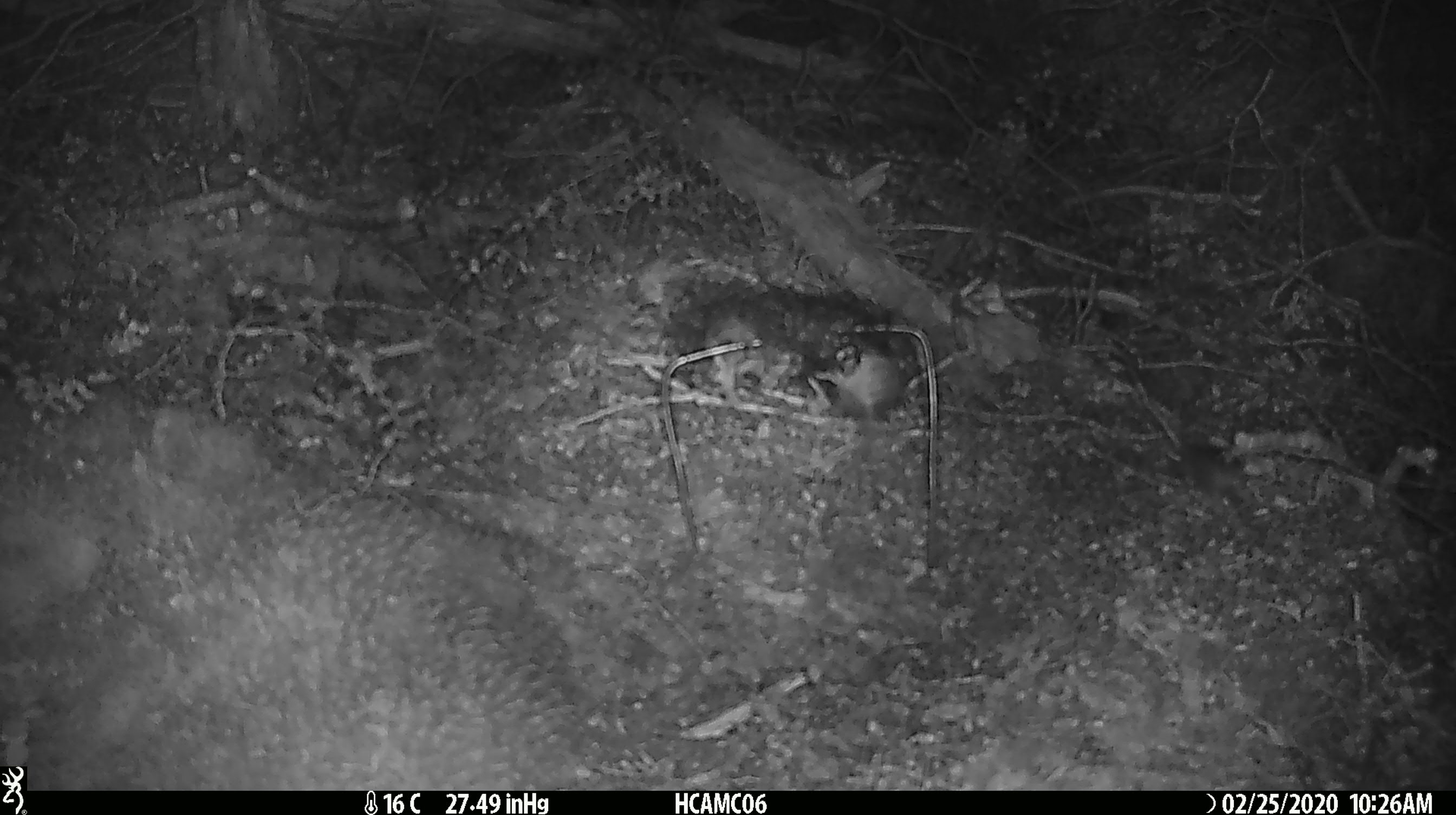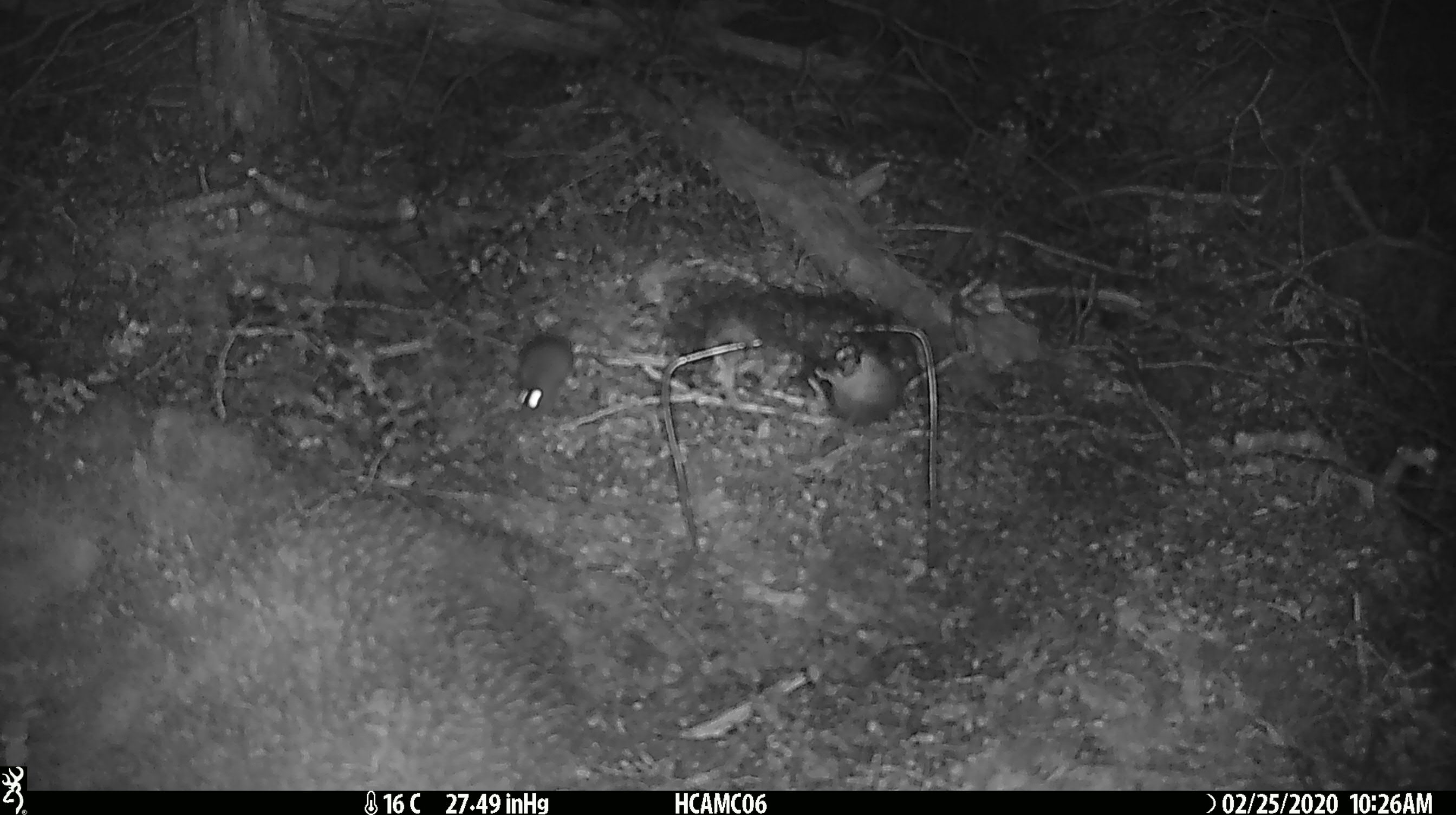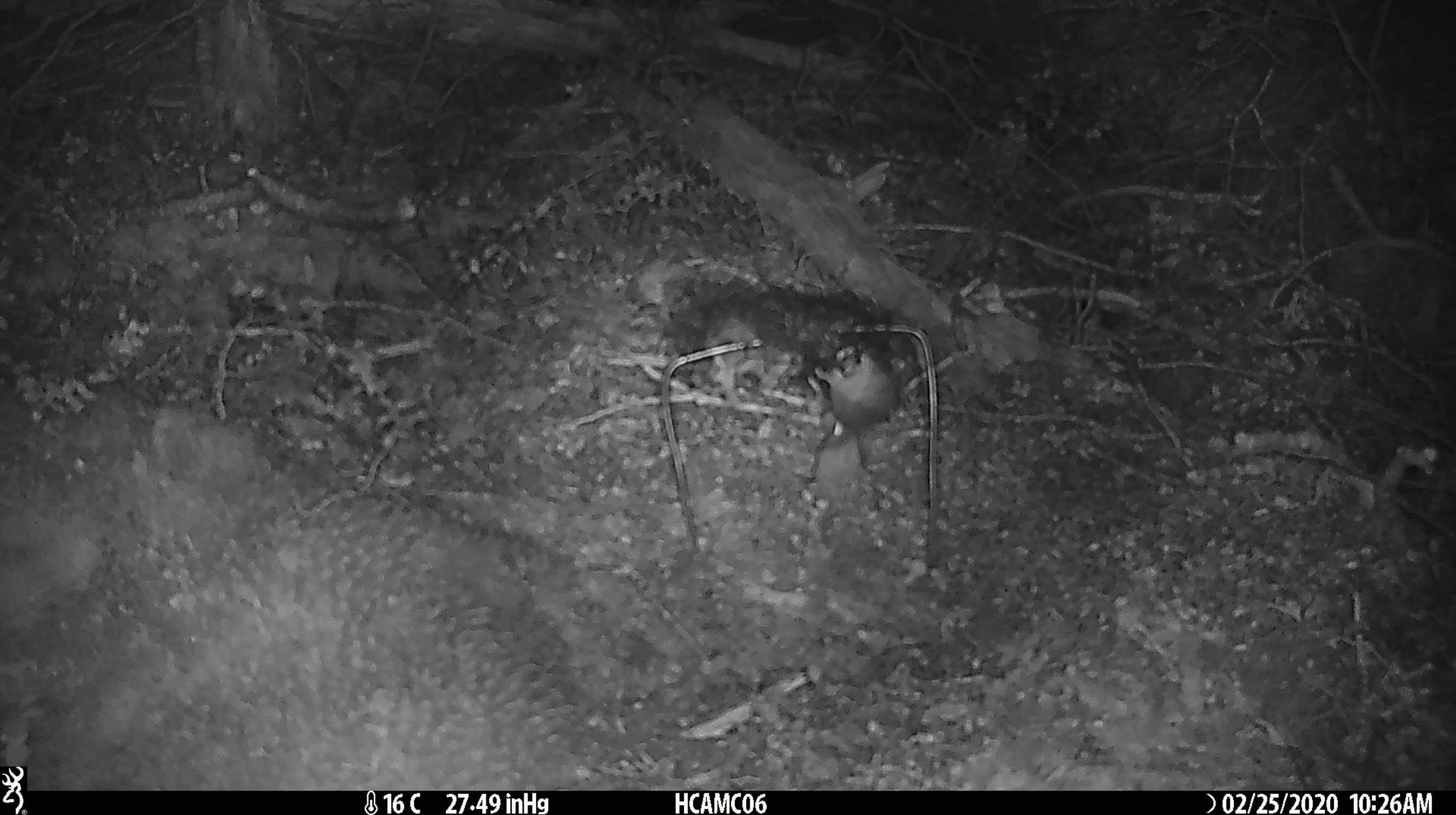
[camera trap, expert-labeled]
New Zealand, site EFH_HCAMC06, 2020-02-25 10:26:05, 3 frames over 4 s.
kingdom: Animalia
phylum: Chordata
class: Mammalia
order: Rodentia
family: Muridae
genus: Mus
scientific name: Mus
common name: mouse